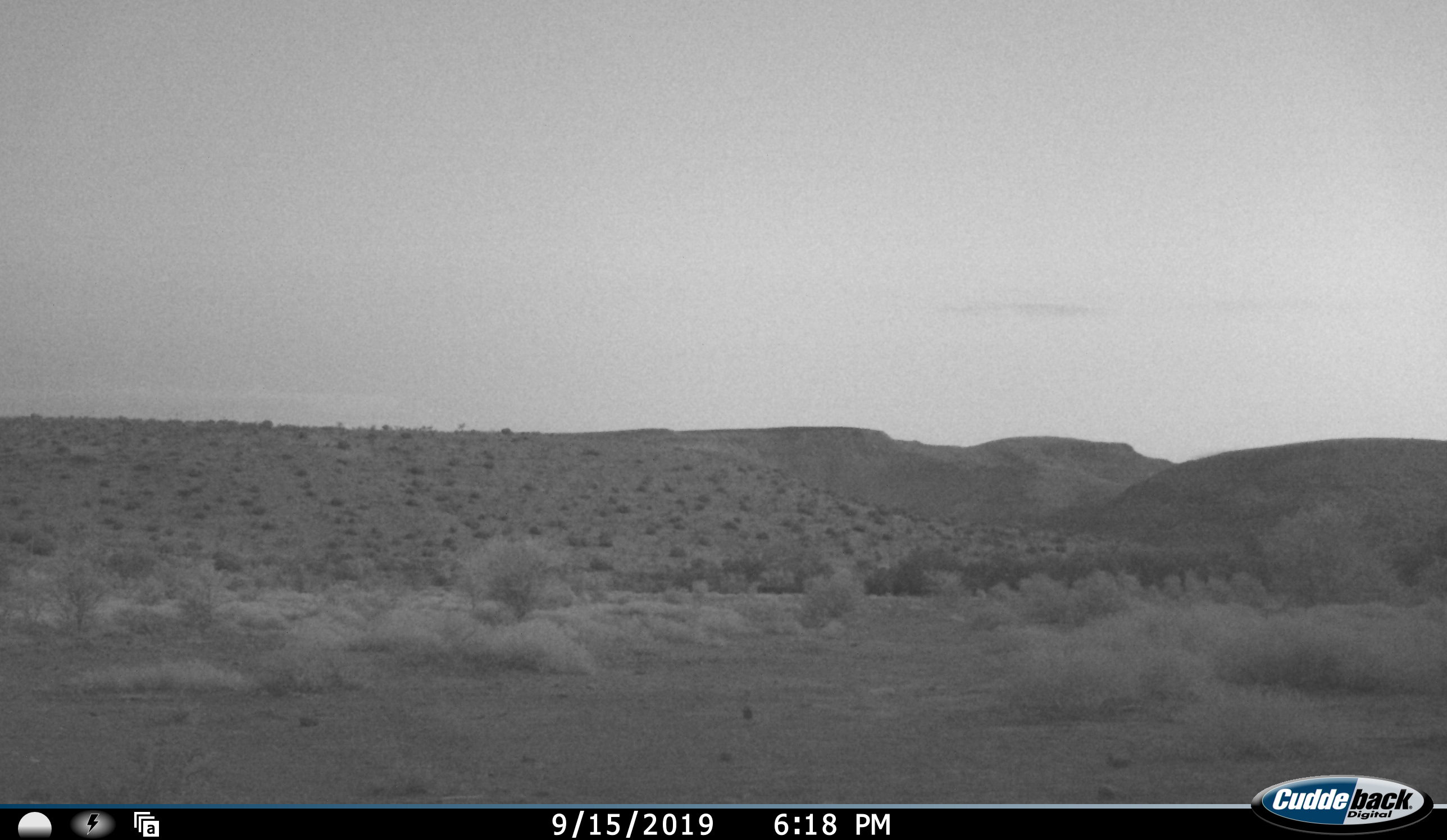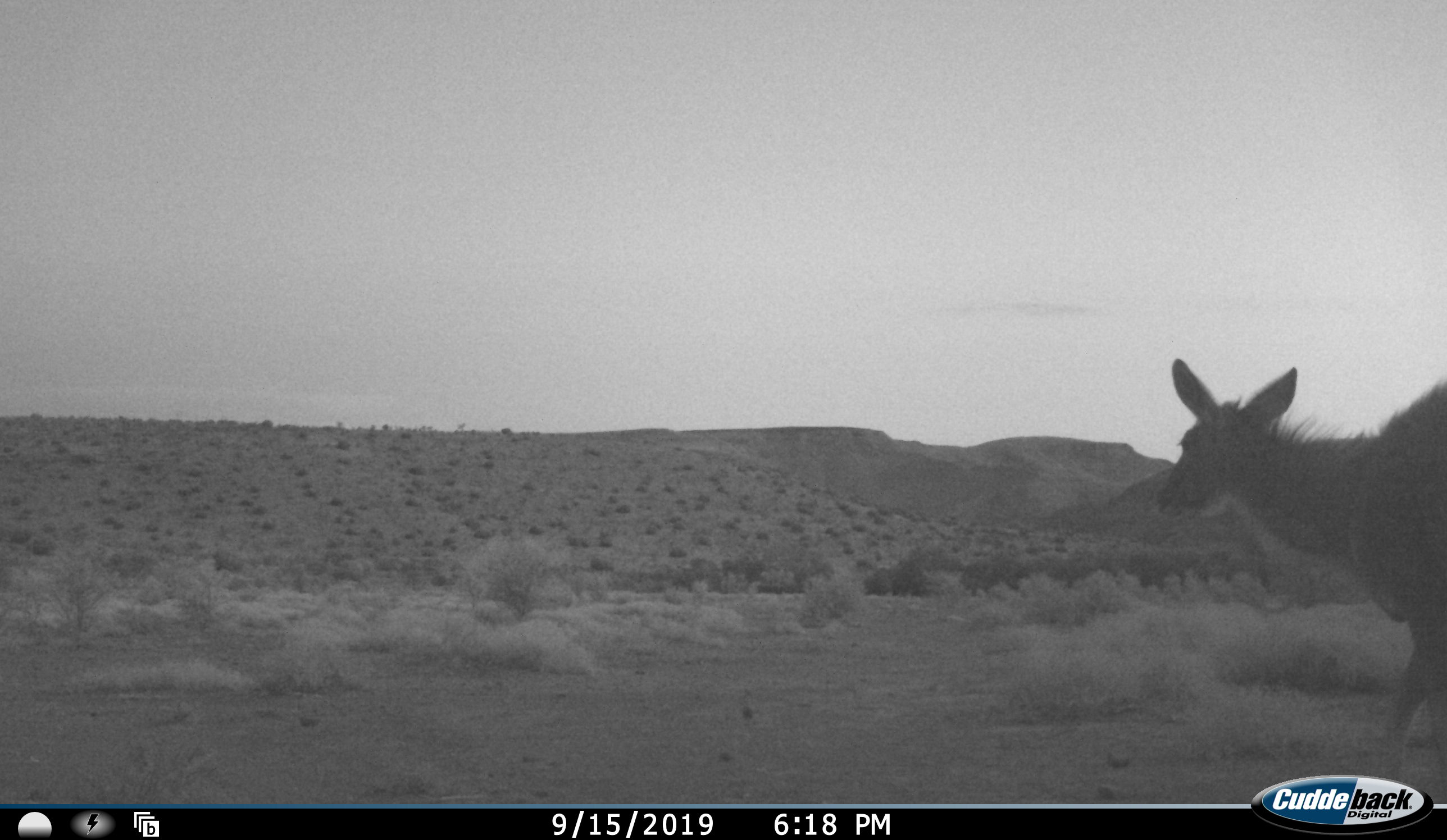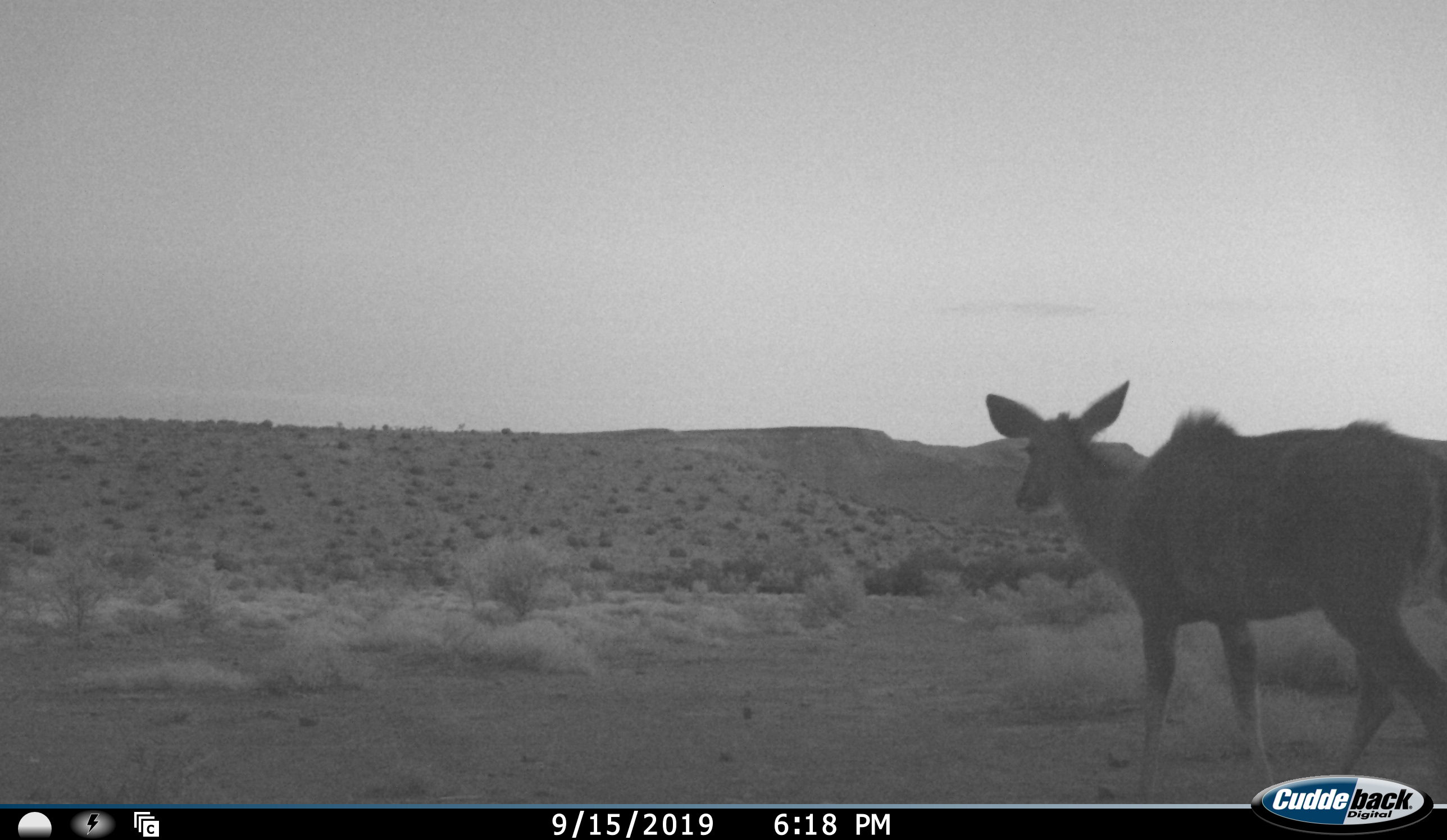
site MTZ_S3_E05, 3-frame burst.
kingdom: Animalia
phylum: Chordata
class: Mammalia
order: Artiodactyla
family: Bovidae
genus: Tragelaphus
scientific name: Tragelaphus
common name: kudu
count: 1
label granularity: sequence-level